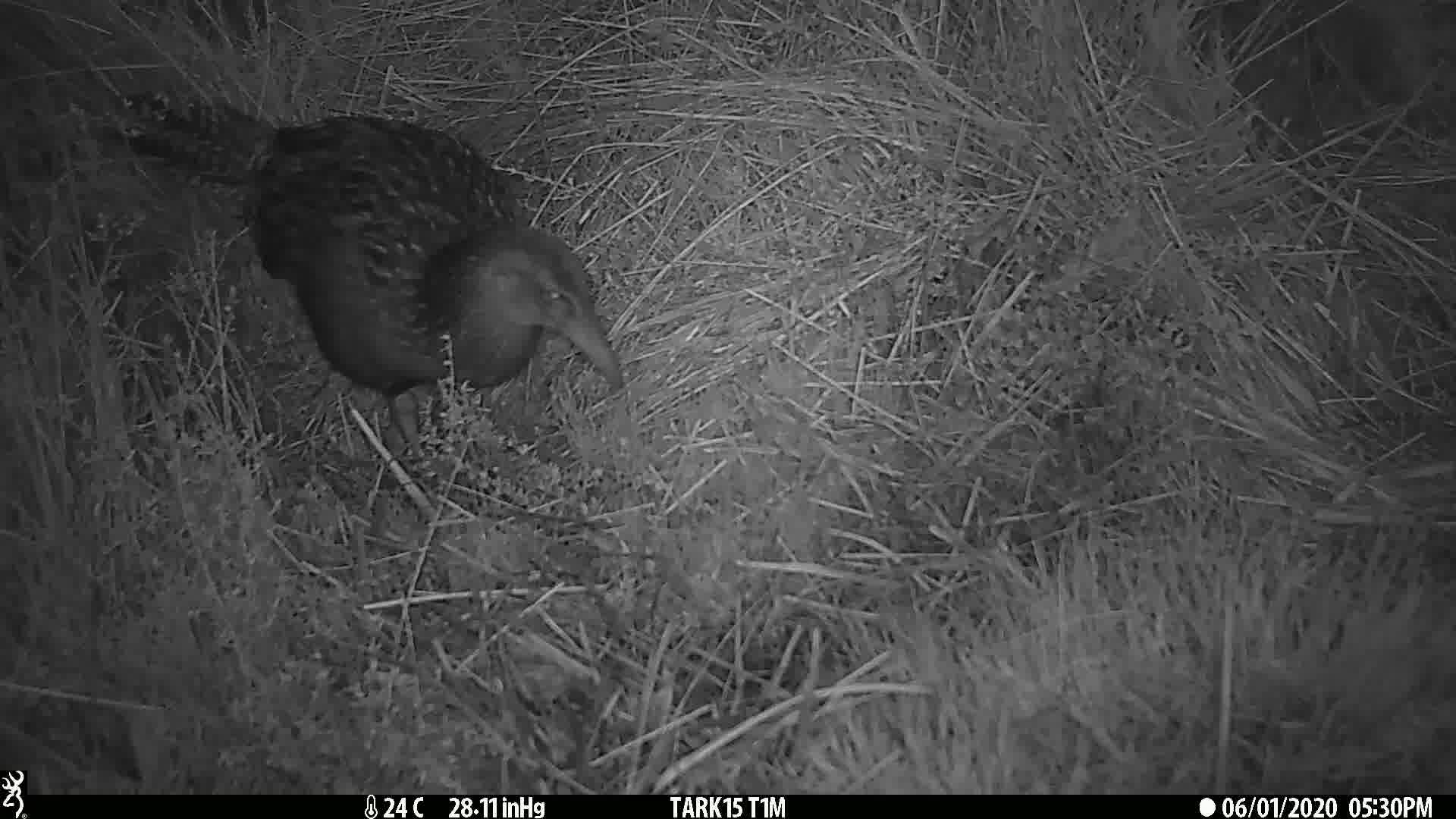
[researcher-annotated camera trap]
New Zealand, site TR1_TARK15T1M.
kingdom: Animalia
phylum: Chordata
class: Aves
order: Gruiformes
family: Rallidae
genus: Gallirallus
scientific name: Gallirallus australis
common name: weka